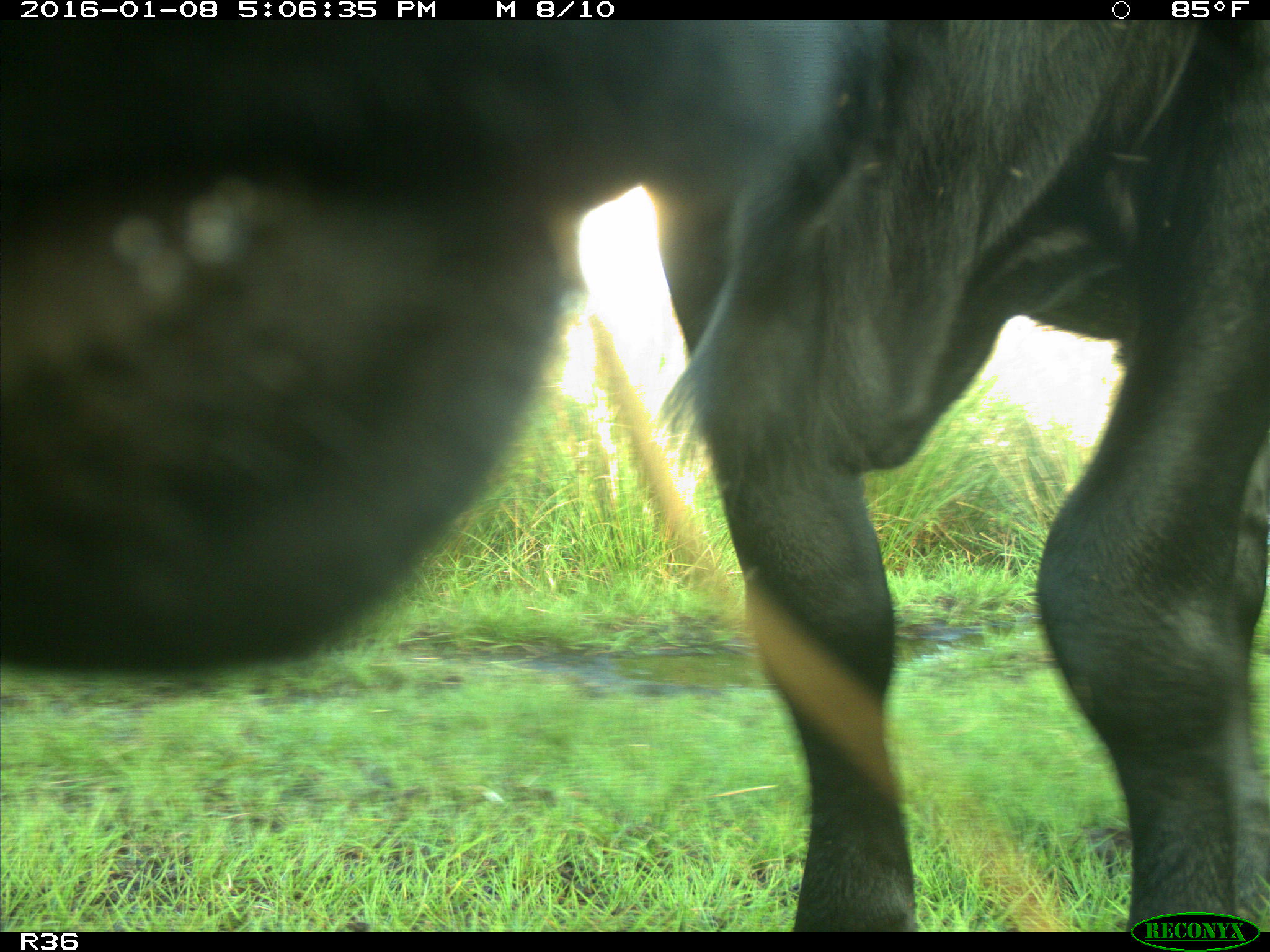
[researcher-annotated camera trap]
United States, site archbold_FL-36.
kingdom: Animalia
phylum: Chordata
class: Mammalia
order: Artiodactyla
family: Bovidae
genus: Bos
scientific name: Bos taurus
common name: domestic cow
Bos taurus (domestic cow).